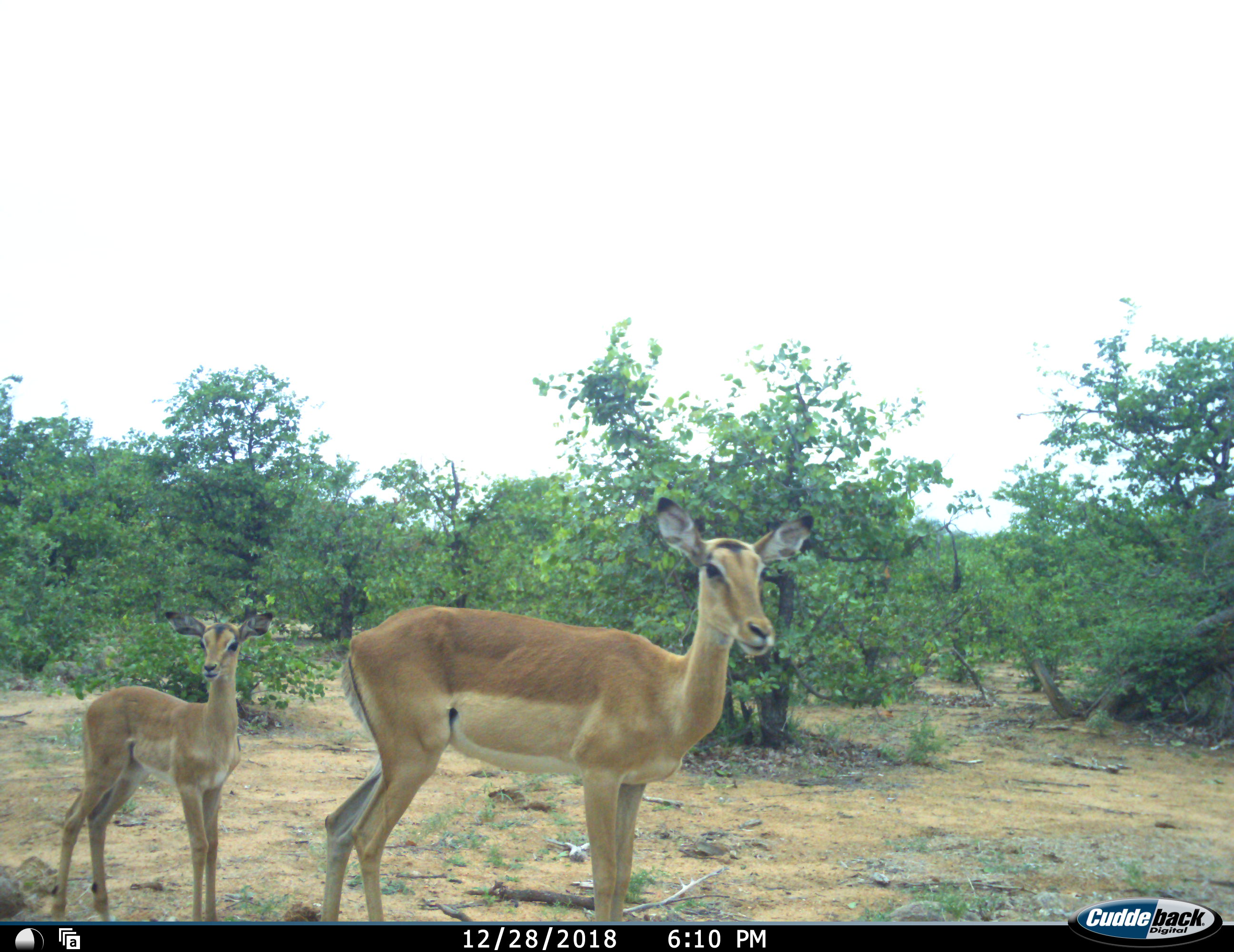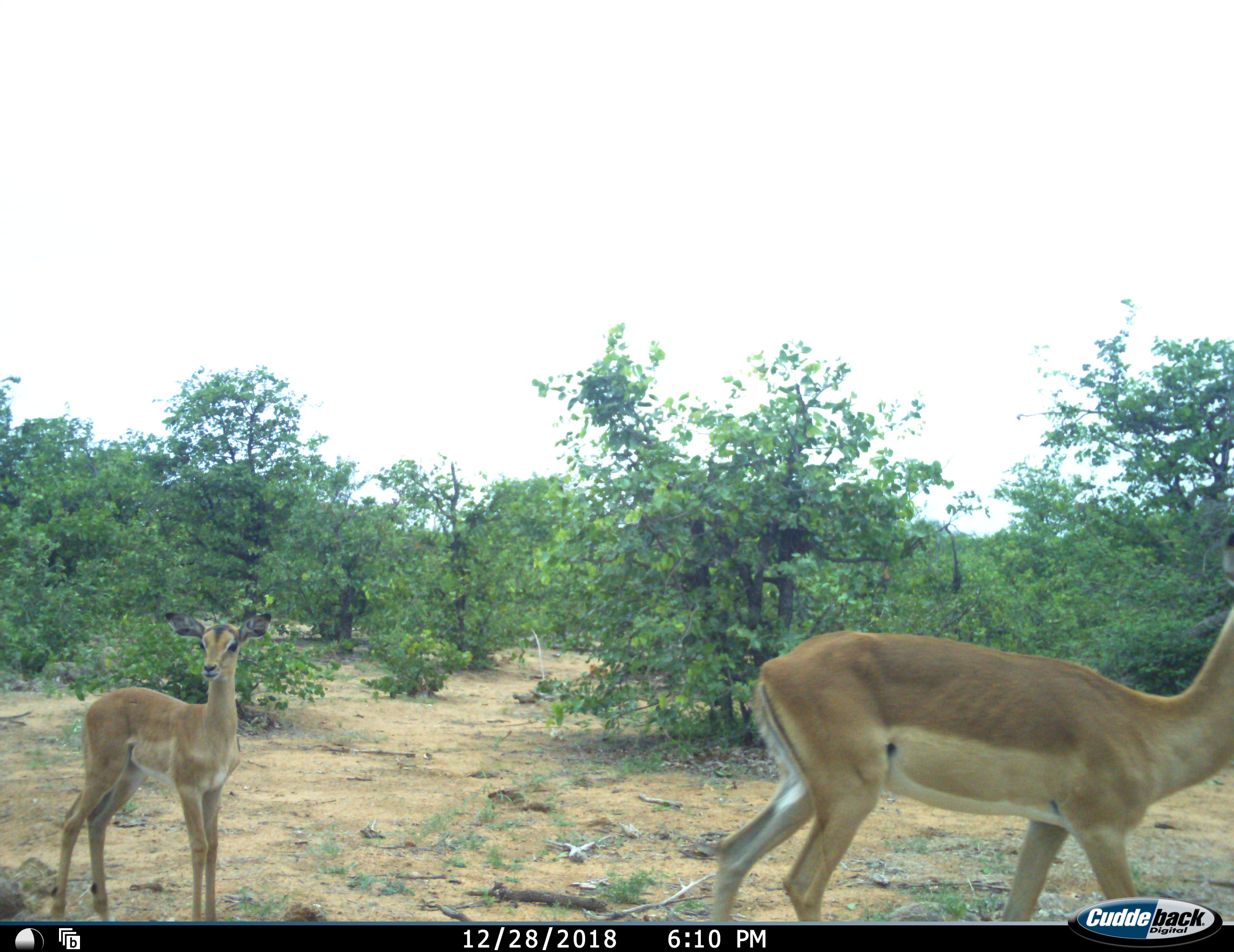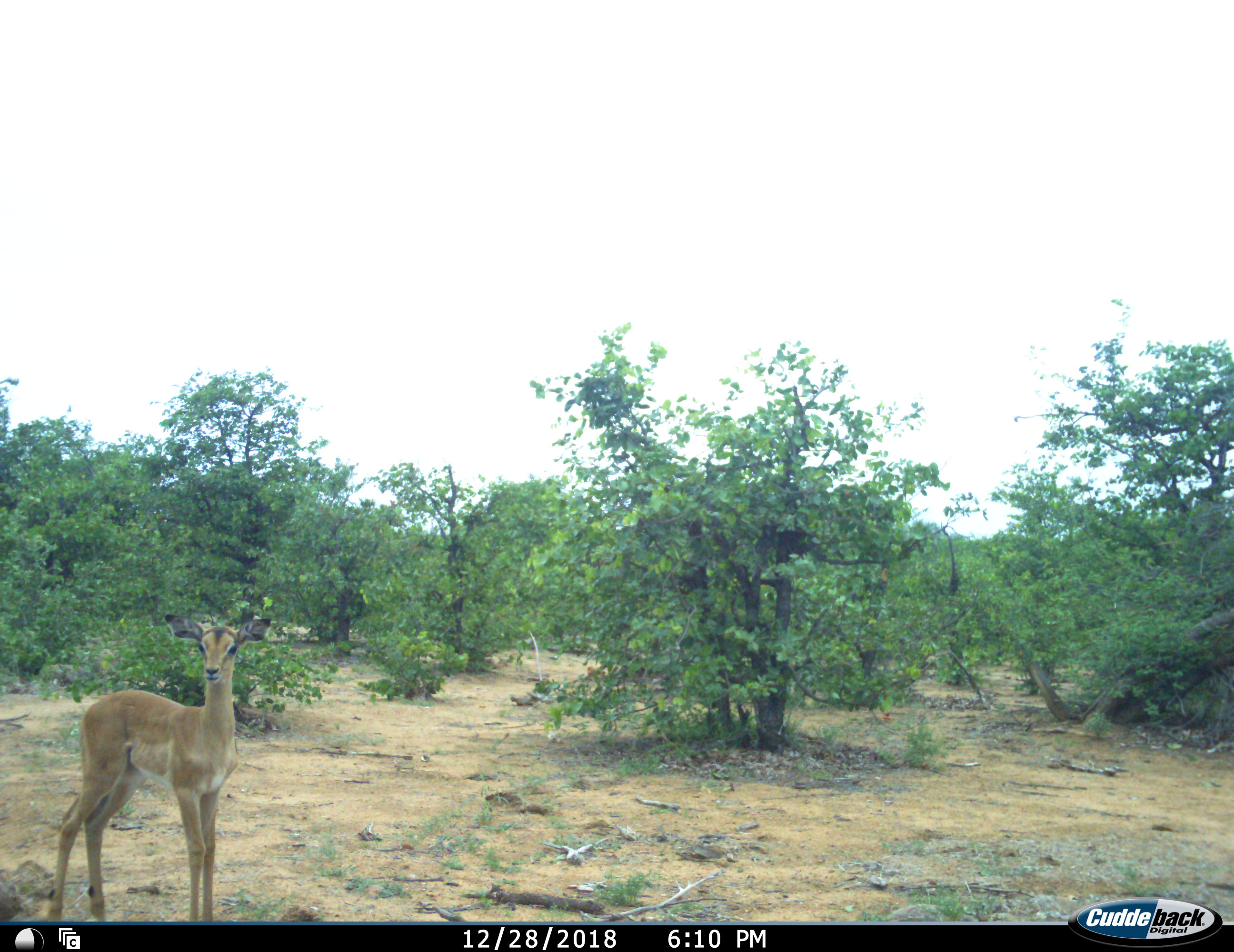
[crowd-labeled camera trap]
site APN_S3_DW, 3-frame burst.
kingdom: Animalia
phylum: Chordata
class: Mammalia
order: Artiodactyla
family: Bovidae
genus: Aepyceros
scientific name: Aepyceros melampus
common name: impala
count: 2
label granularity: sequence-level